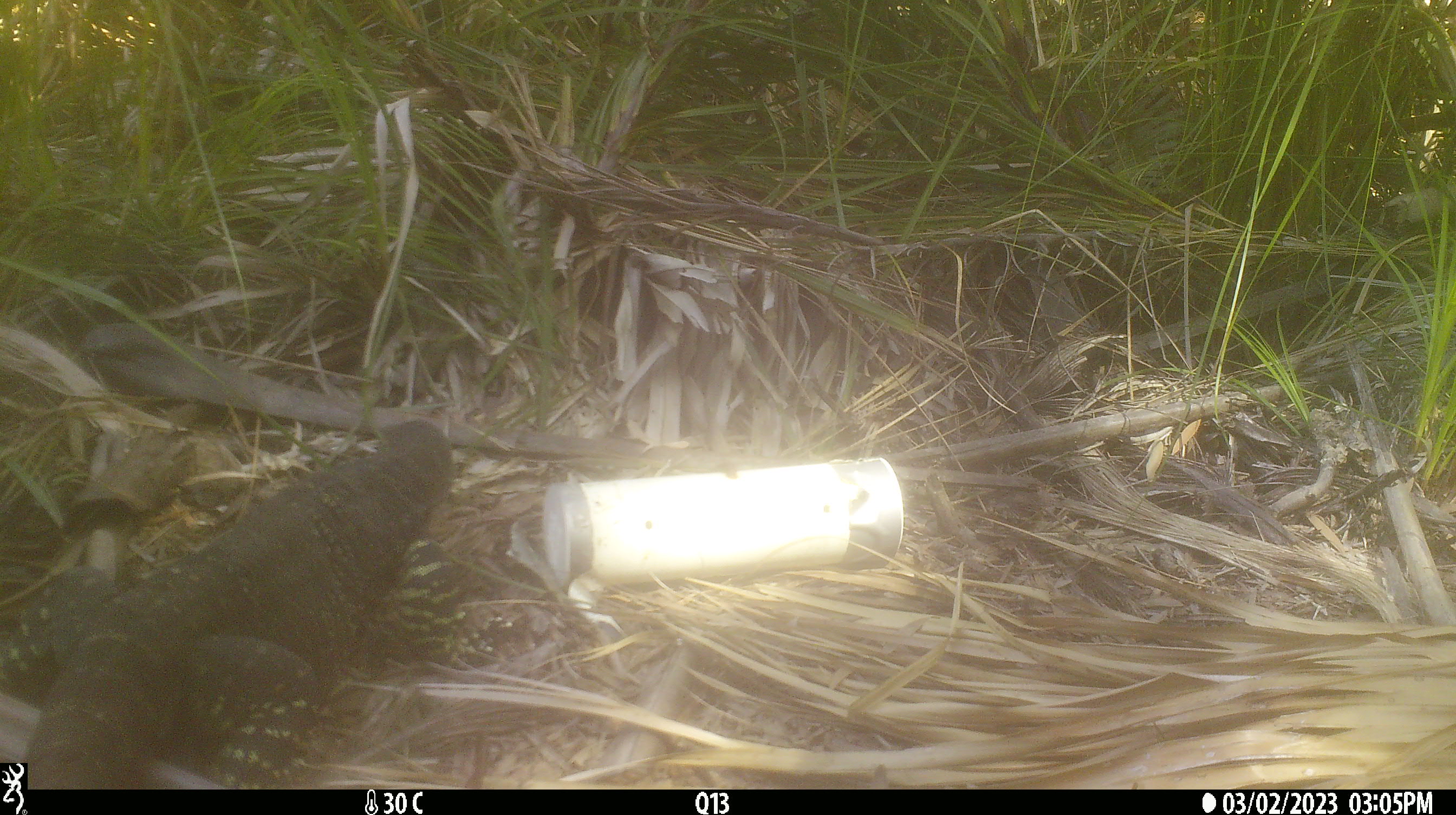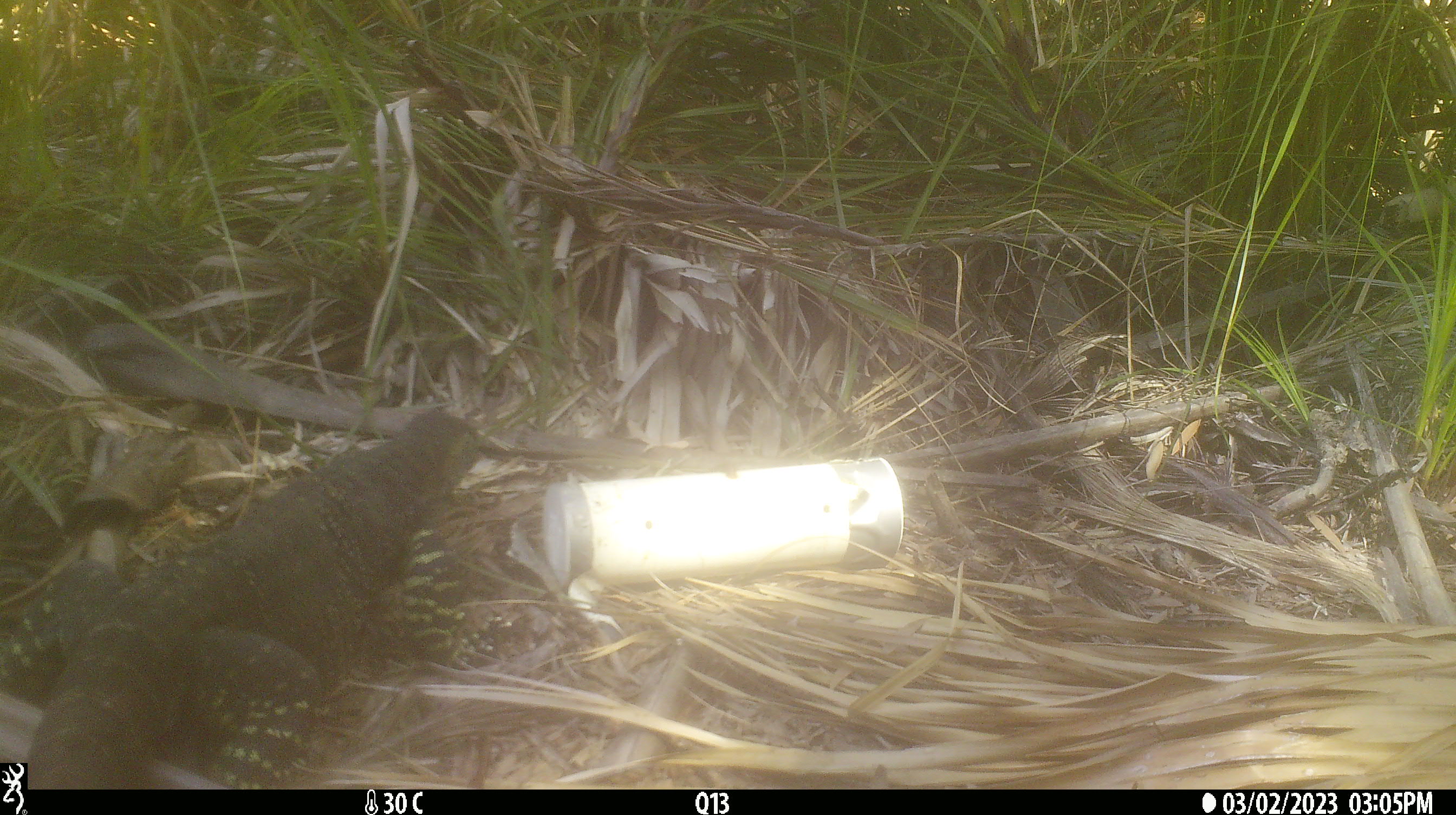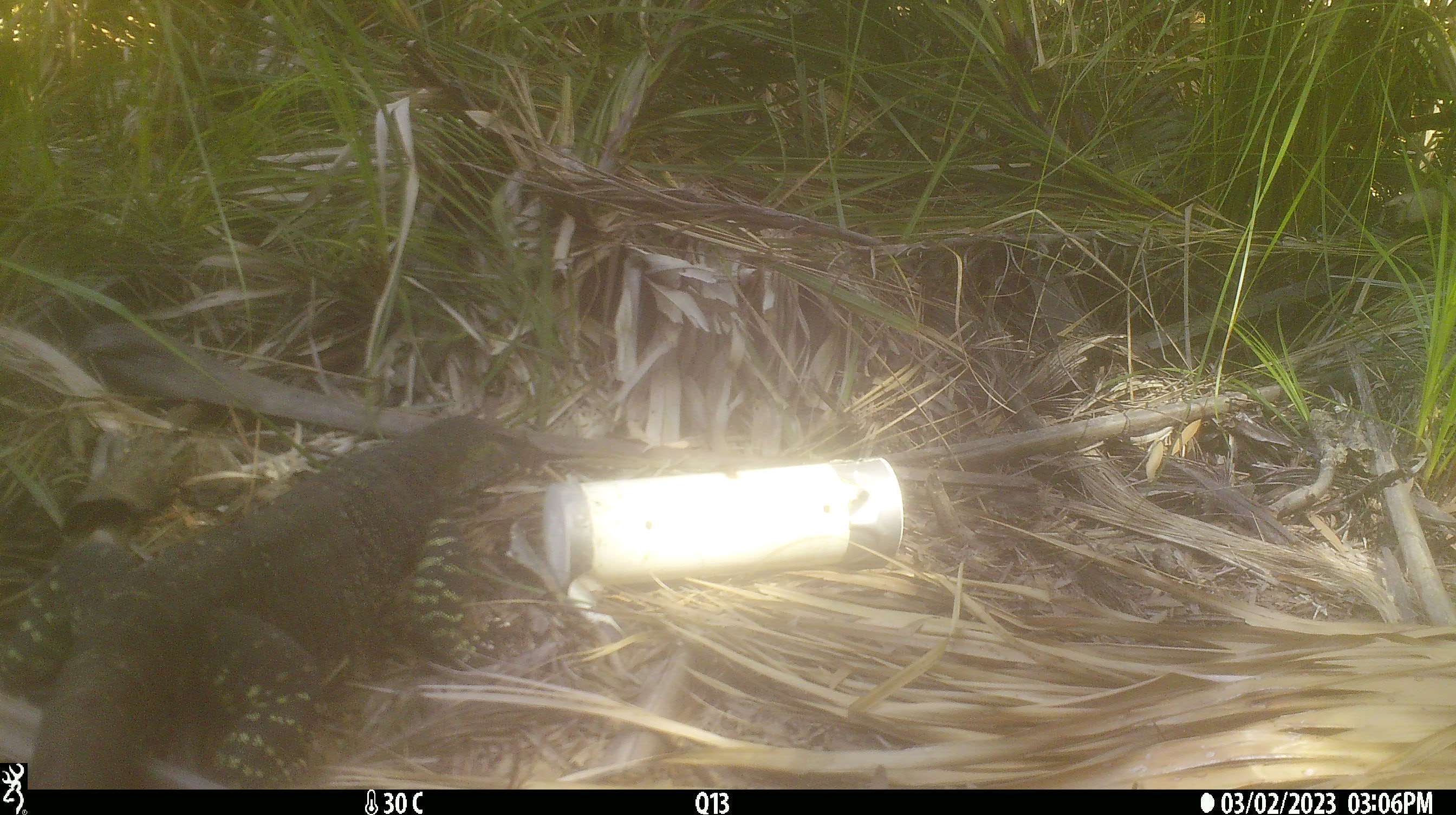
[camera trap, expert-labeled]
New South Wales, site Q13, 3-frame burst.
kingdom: Animalia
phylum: Chordata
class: Reptilia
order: Squamata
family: Varanidae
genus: Varanus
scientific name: Varanus varius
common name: lace monitor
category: goanna